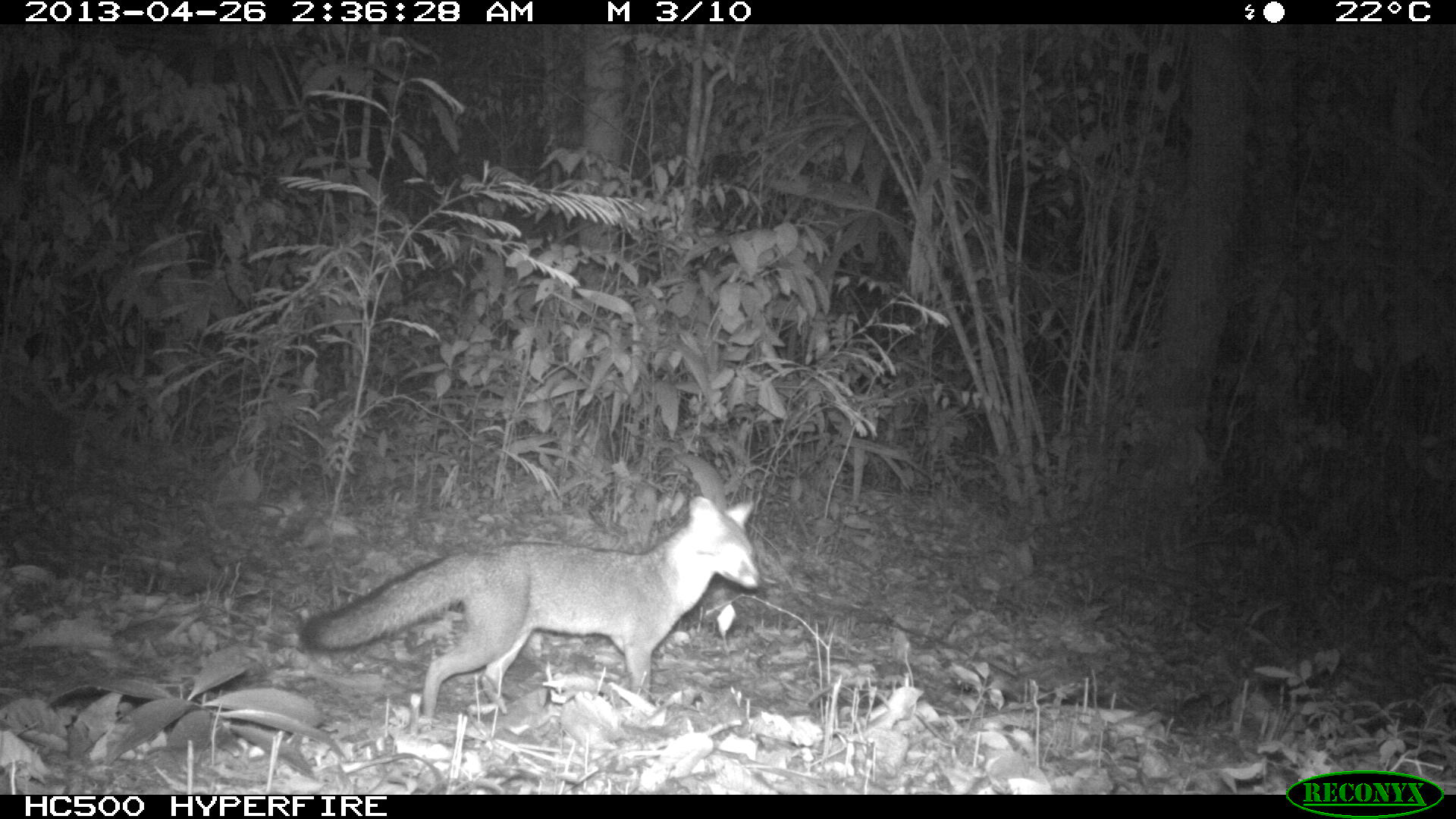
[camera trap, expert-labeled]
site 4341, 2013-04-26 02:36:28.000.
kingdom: Animalia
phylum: Chordata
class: Mammalia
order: Carnivora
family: Canidae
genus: Urocyon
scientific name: Urocyon cinereoargenteus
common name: gray fox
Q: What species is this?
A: Urocyon cinereoargenteus (gray fox).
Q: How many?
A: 1.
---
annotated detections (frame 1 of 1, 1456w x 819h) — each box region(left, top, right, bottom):
urocyon cinereoargenteus: region(298, 493, 759, 719)